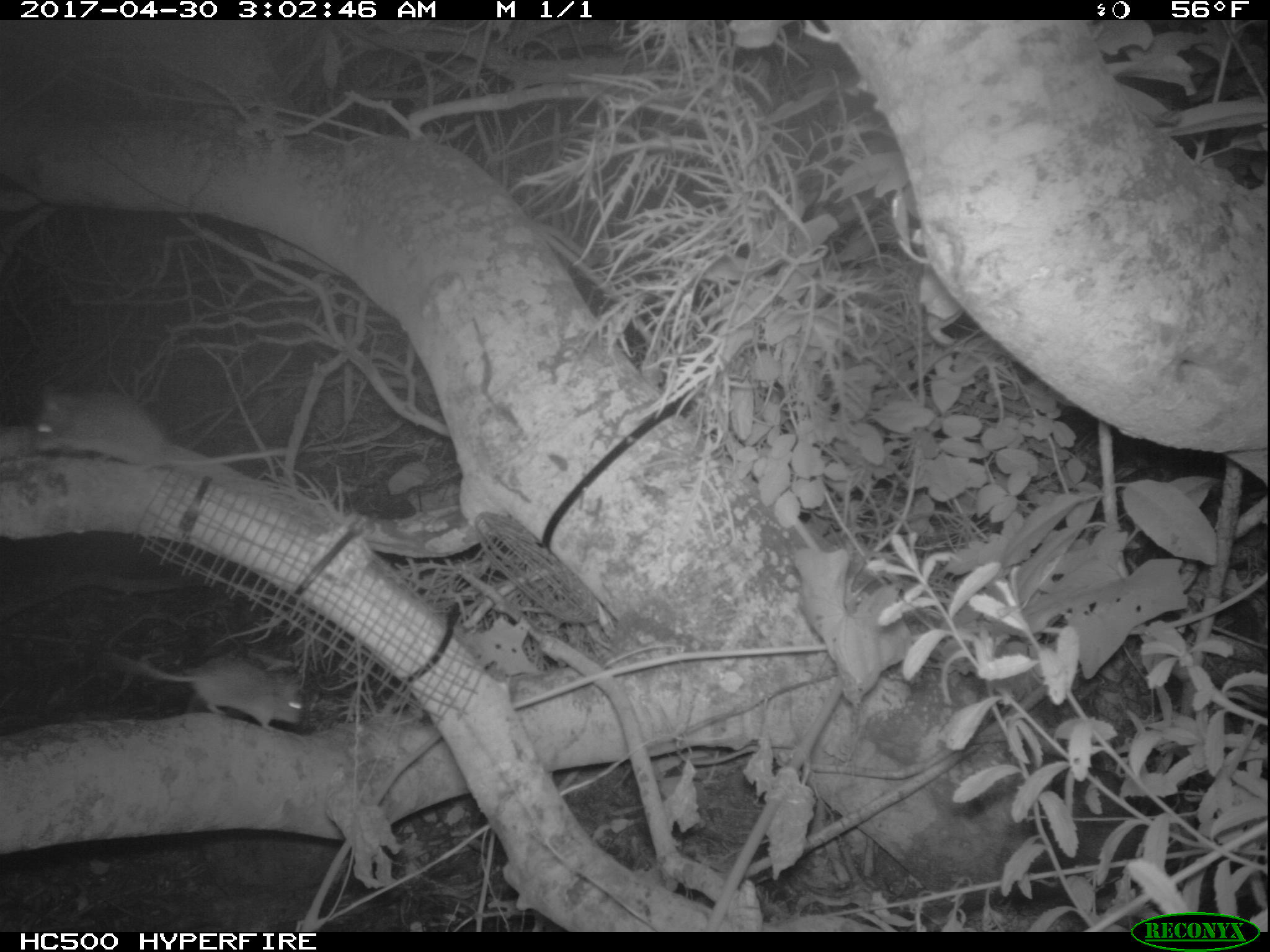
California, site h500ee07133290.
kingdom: Animalia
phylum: Chordata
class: Mammalia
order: Rodentia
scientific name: Rodentia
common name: rodent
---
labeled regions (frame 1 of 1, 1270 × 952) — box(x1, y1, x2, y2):
rodent: box(32, 386, 292, 474); box(100, 649, 302, 733)